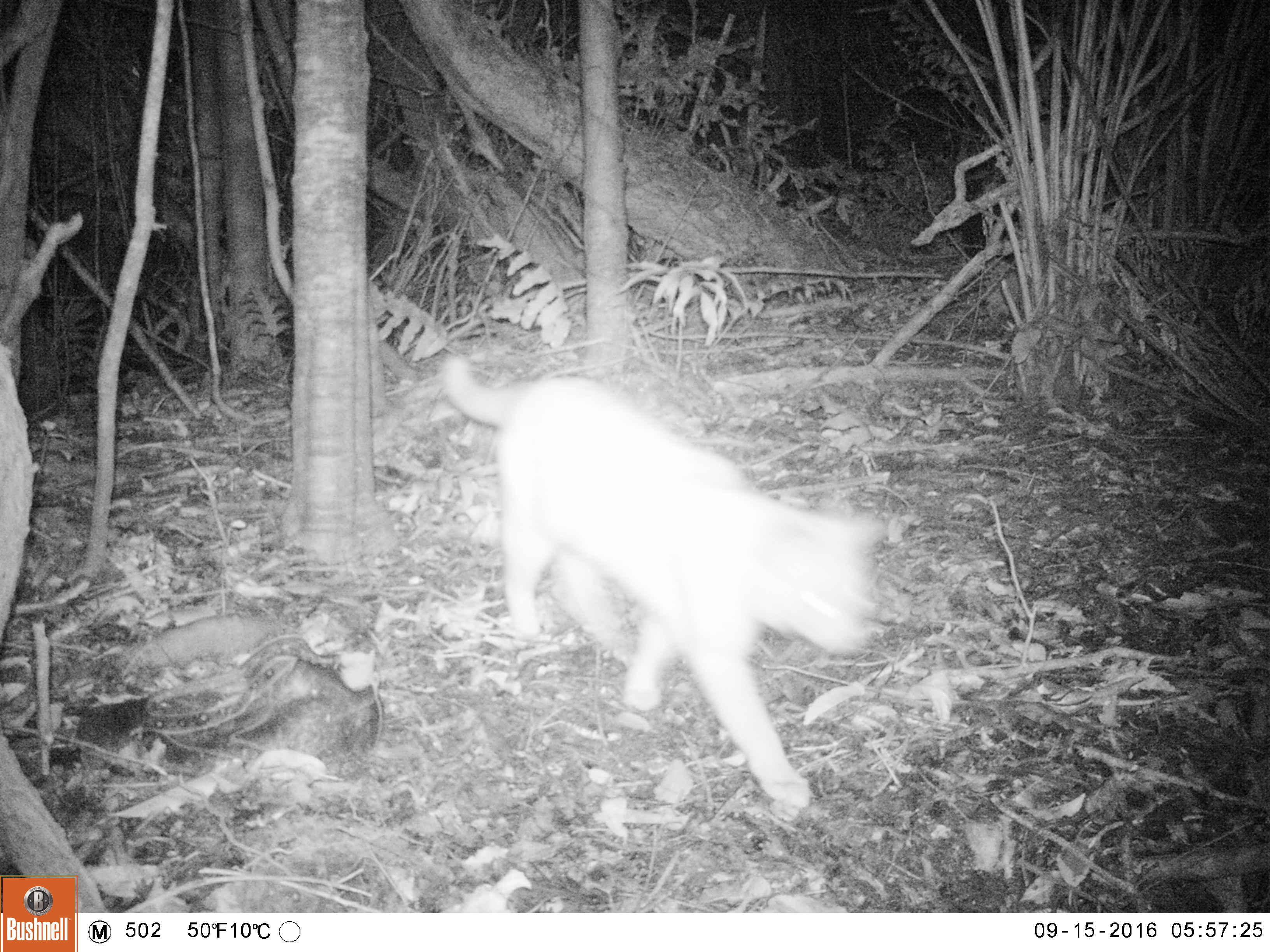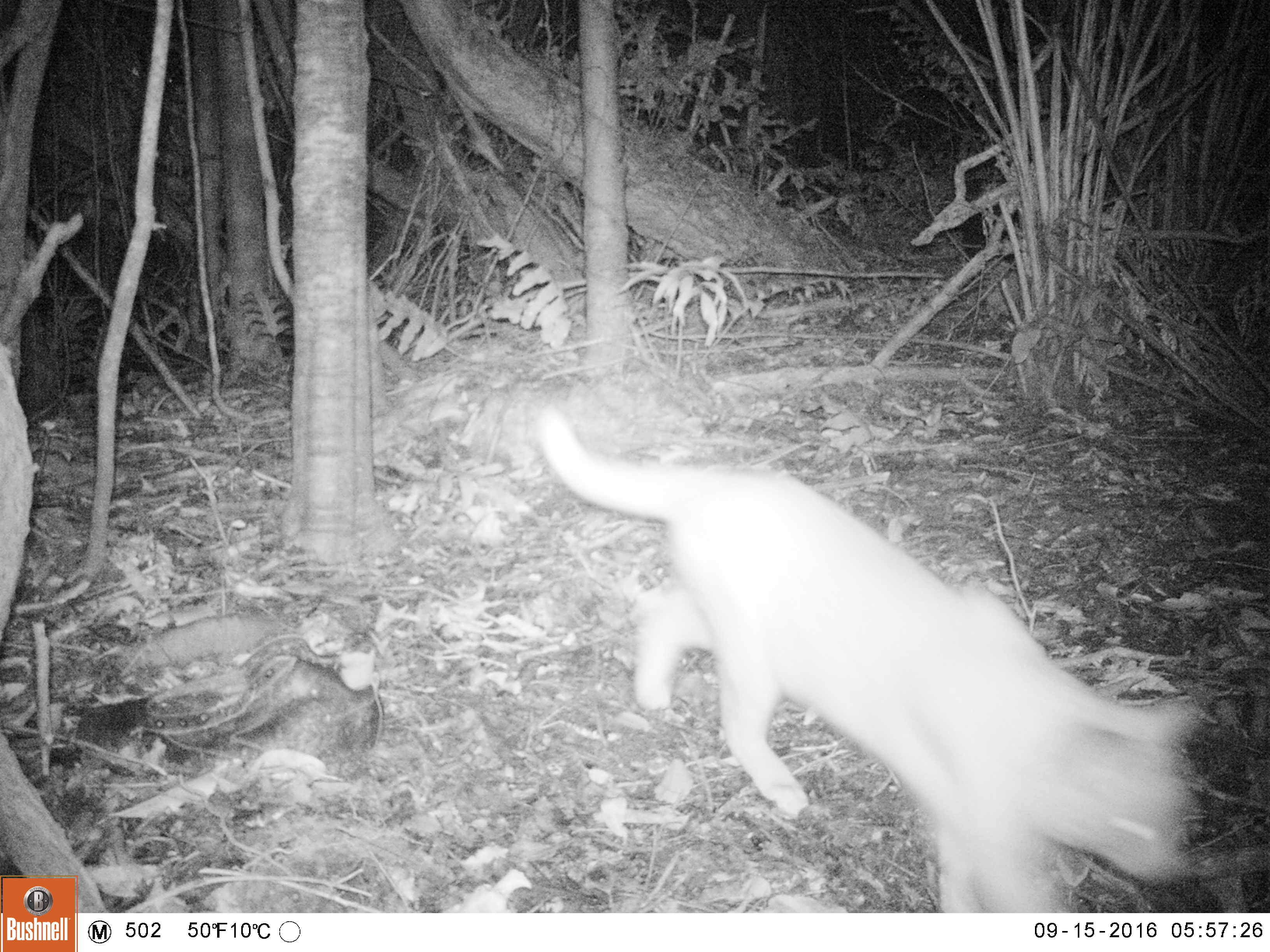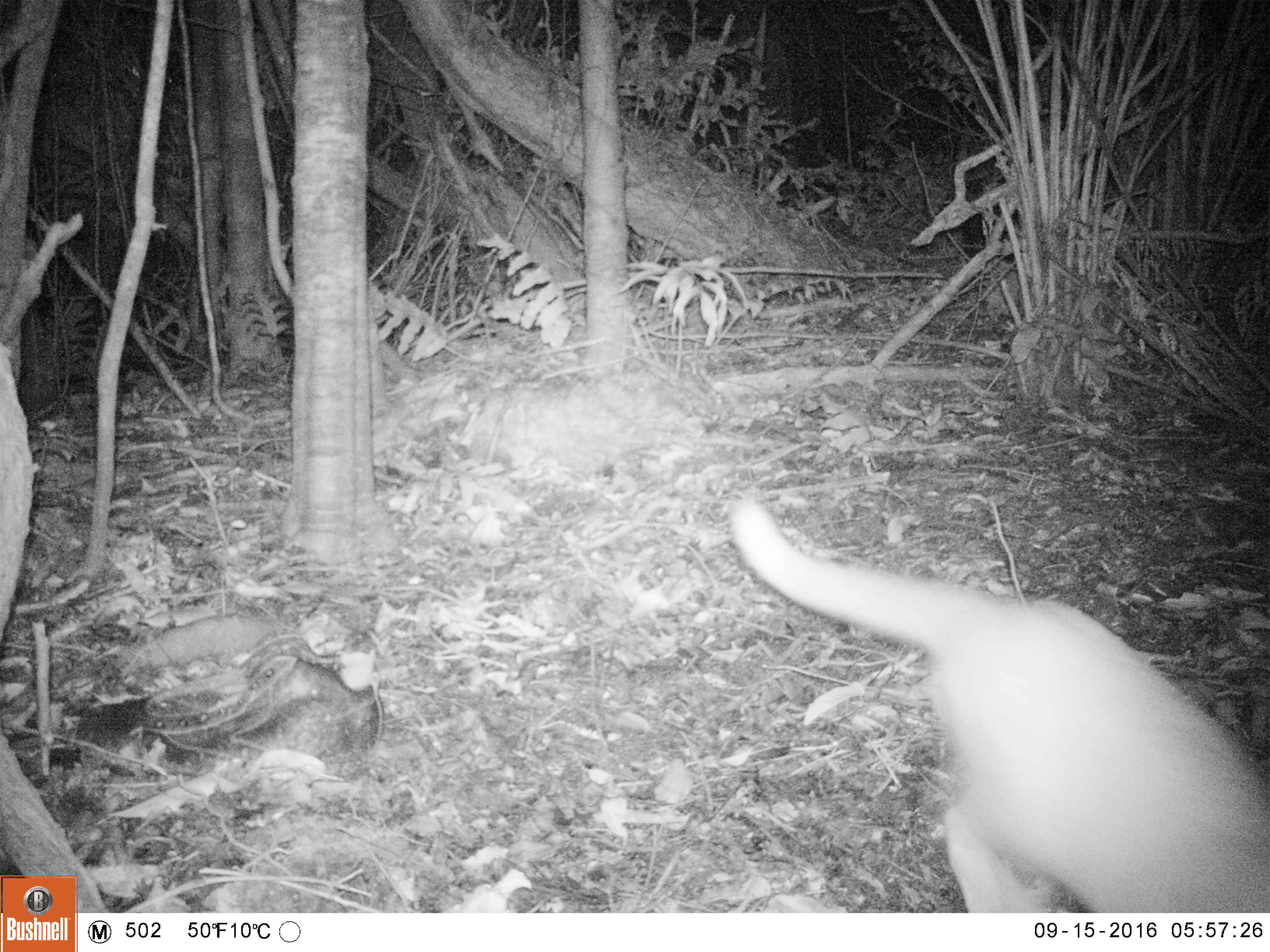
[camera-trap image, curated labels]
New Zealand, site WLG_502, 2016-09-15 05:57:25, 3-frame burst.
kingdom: Animalia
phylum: Chordata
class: Mammalia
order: Carnivora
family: Felidae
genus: Felis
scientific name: Felis catus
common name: domestic cat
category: cat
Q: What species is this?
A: Cat (domestic cat) (Felis catus).